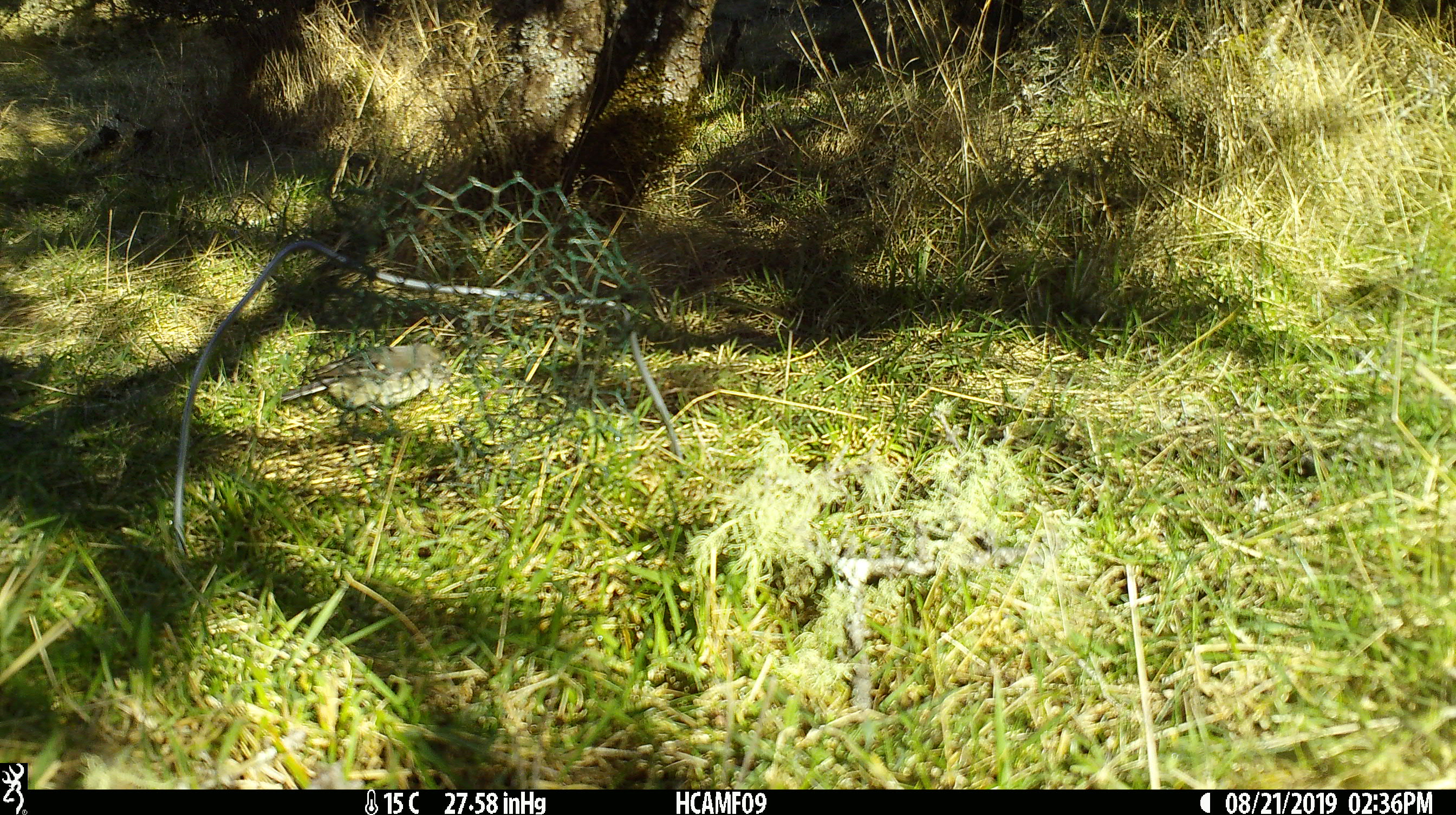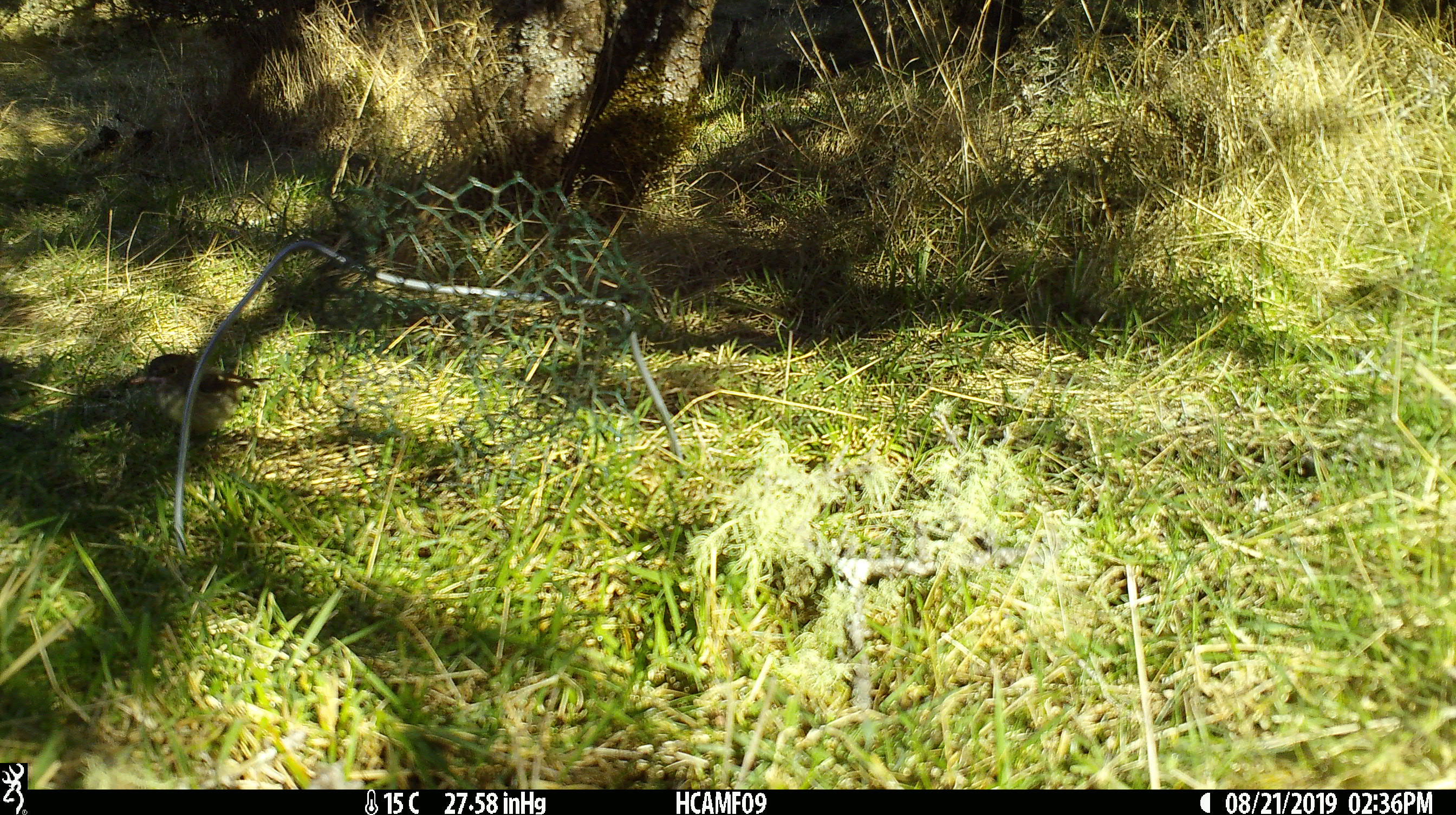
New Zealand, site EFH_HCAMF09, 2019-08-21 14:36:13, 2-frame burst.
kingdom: Animalia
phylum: Chordata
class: Aves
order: Passeriformes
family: Petroicidae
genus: Petroica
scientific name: Petroica australis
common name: new zealand robin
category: robin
Robin (new zealand robin) (Petroica australis).